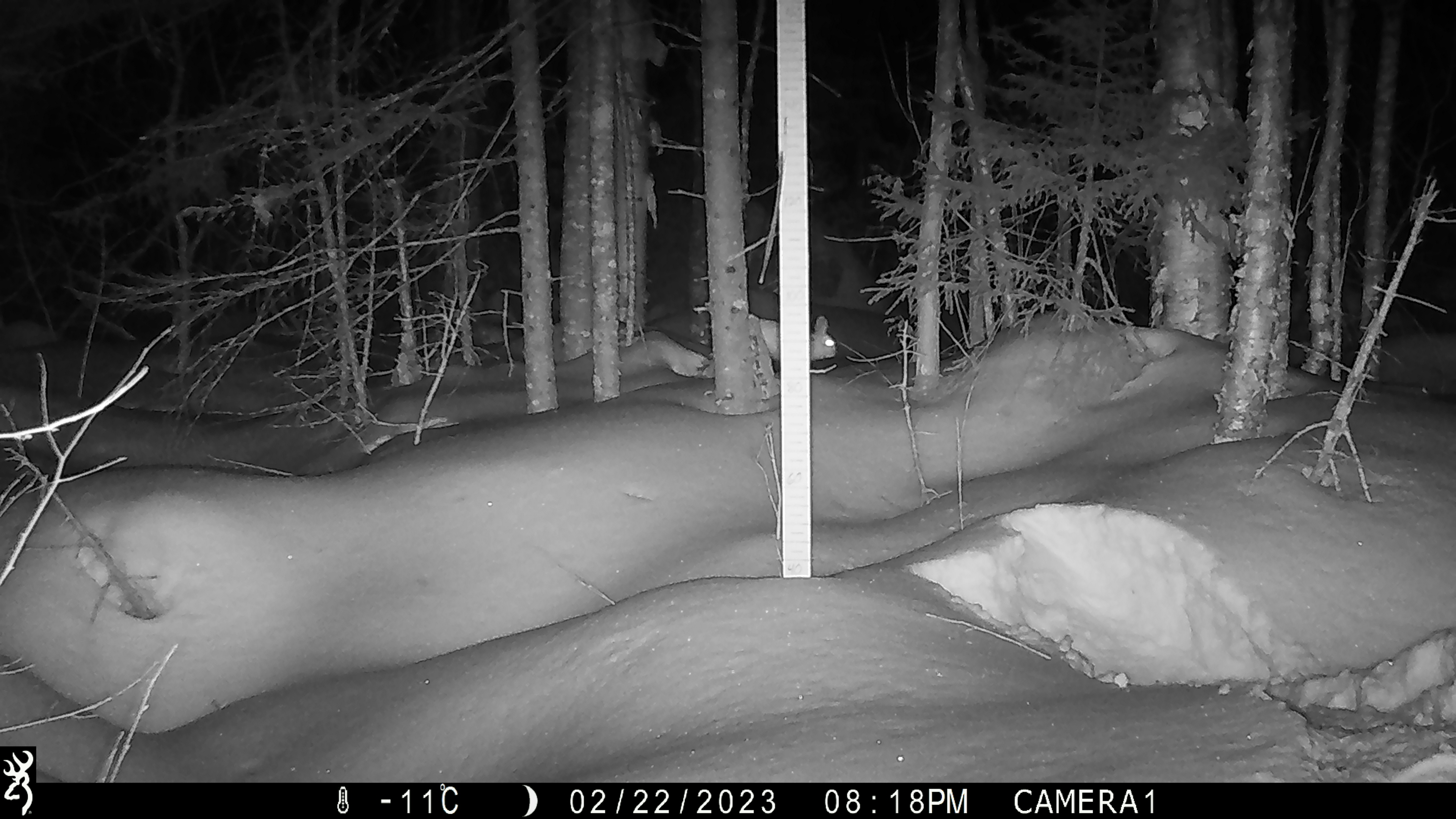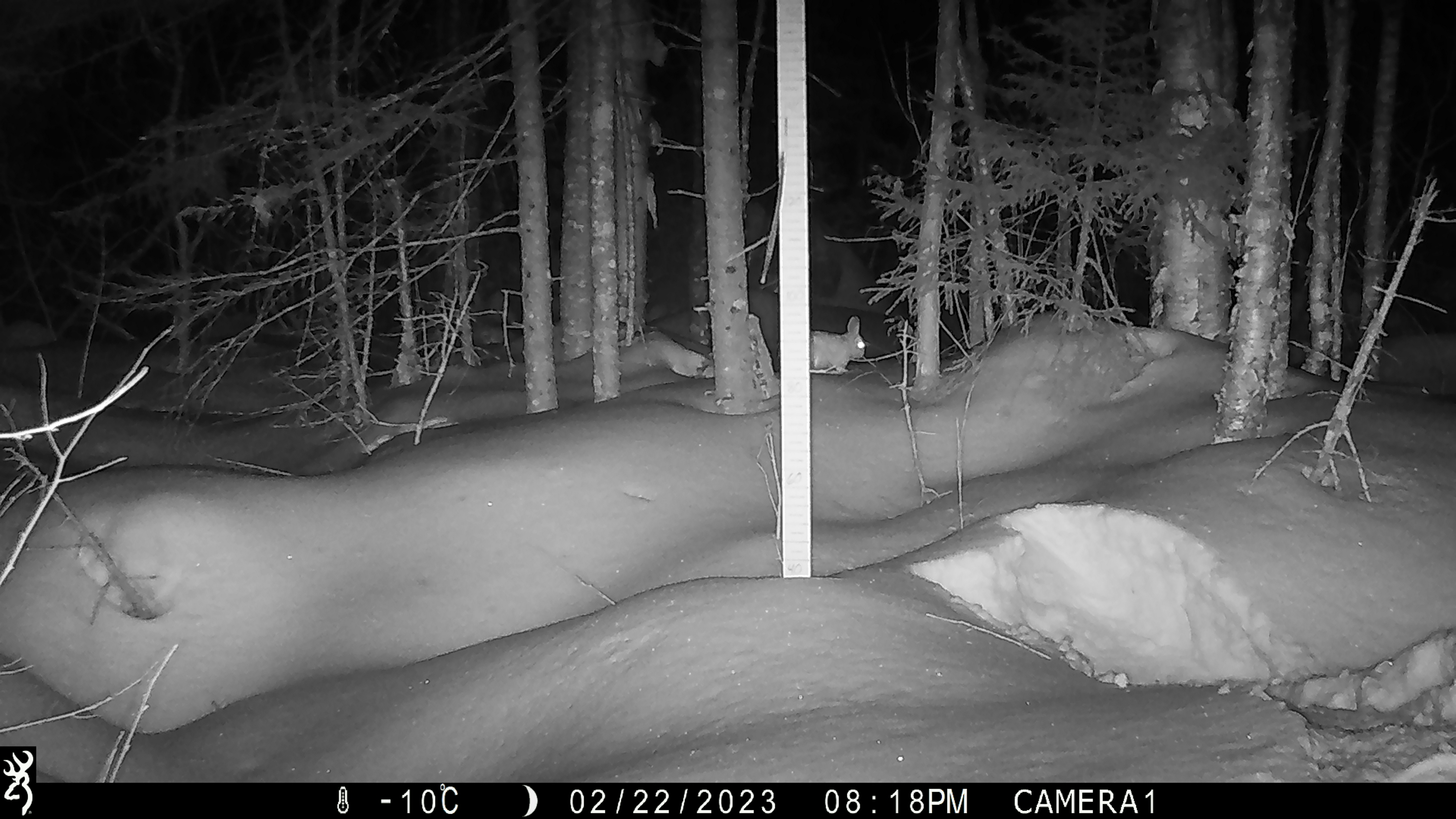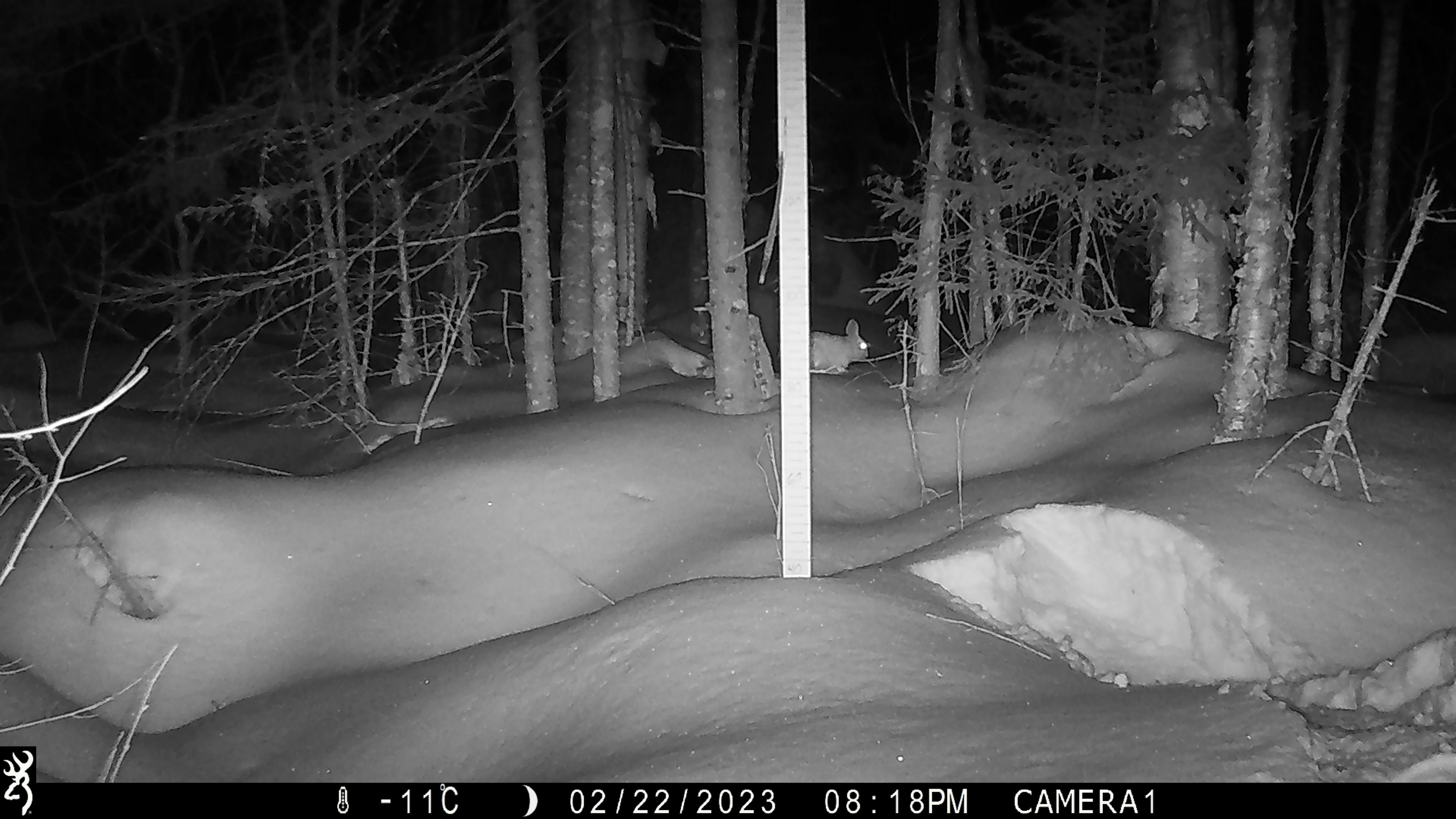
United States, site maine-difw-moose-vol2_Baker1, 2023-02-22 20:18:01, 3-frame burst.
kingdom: Animalia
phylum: Chordata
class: Mammalia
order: Lagomorpha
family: Leporidae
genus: Lepus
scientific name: Lepus americanus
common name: snowshoe hare